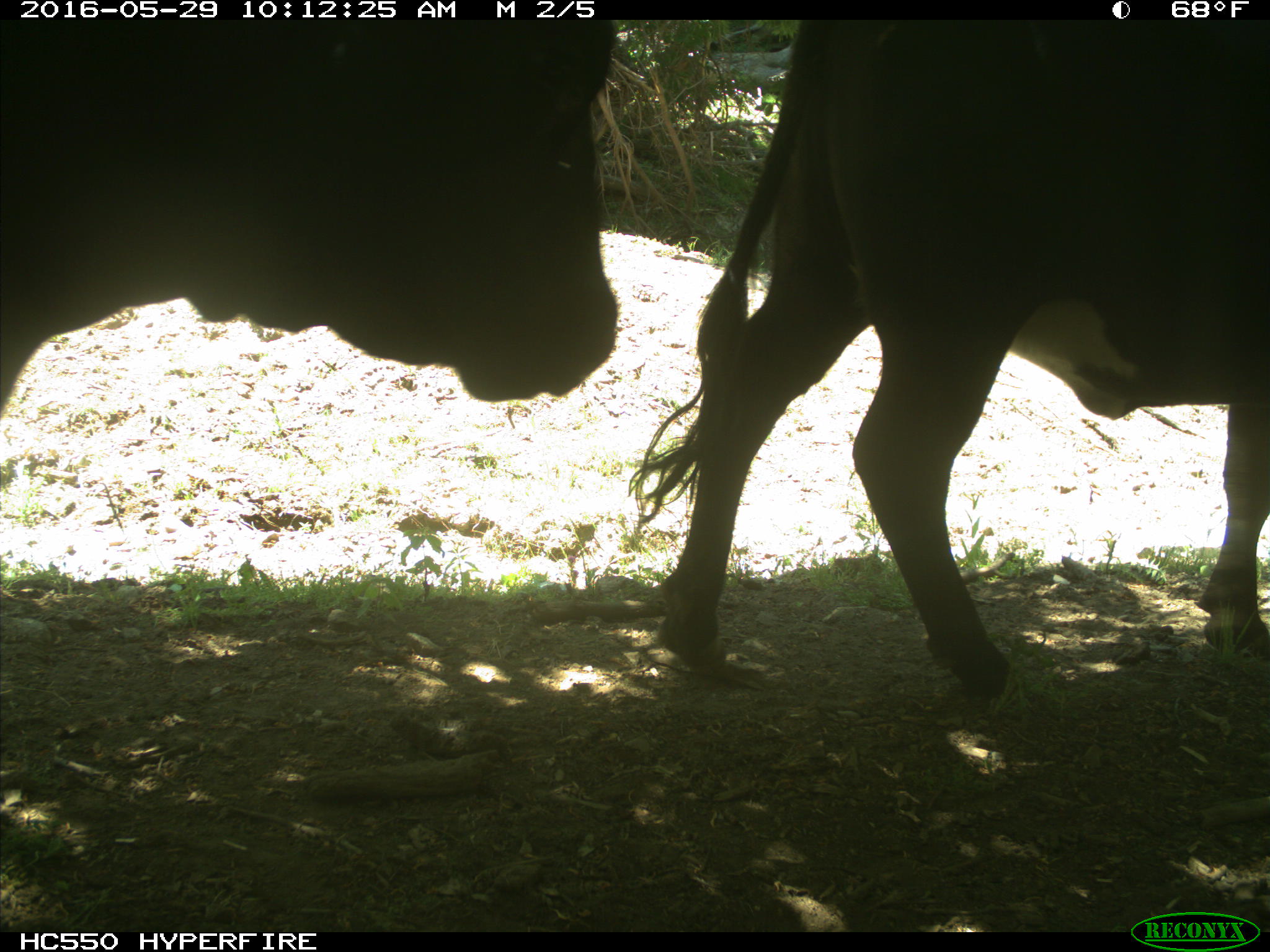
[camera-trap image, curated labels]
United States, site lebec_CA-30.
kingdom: Animalia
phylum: Chordata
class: Mammalia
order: Artiodactyla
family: Bovidae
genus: Bos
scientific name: Bos taurus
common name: domestic cow